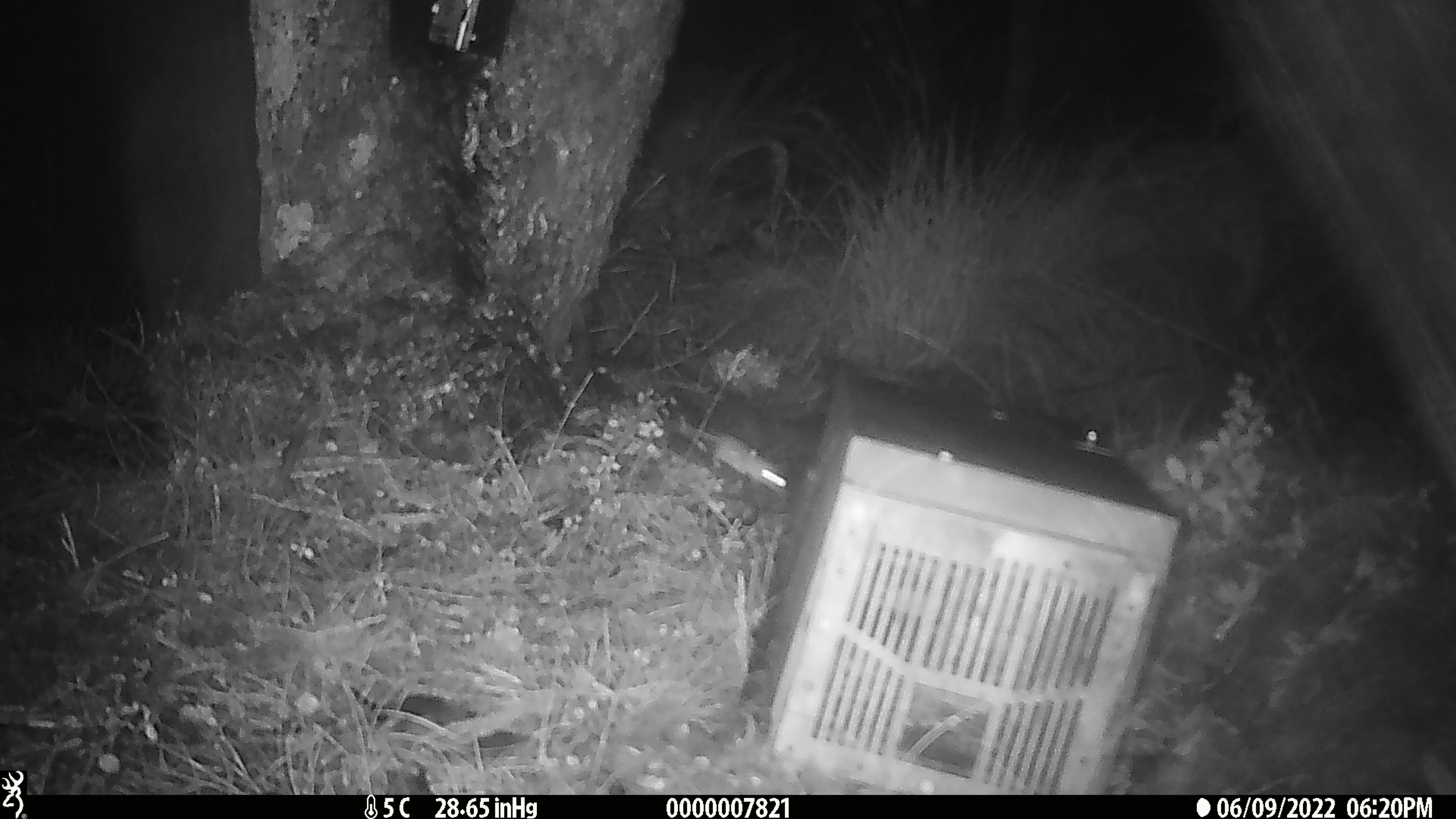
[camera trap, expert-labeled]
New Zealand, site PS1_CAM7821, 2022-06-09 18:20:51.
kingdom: Animalia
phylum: Chordata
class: Mammalia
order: Rodentia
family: Muridae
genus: Mus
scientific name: Mus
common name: mouse